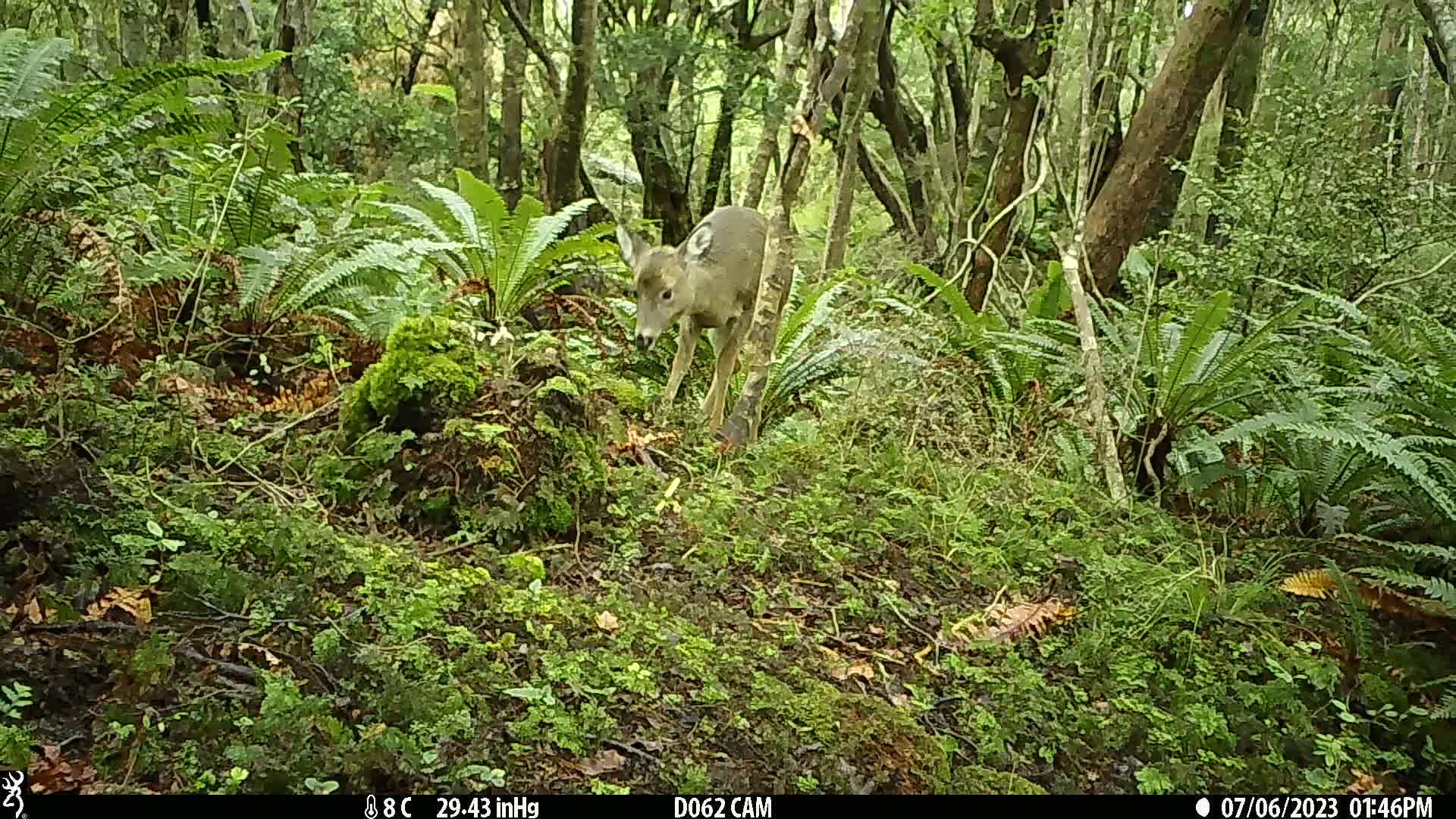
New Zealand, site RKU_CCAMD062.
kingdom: Animalia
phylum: Chordata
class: Mammalia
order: Artiodactyla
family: Cervidae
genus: Odocoileus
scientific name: Odocoileus virginianus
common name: white-tailed deer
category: white tailed deer